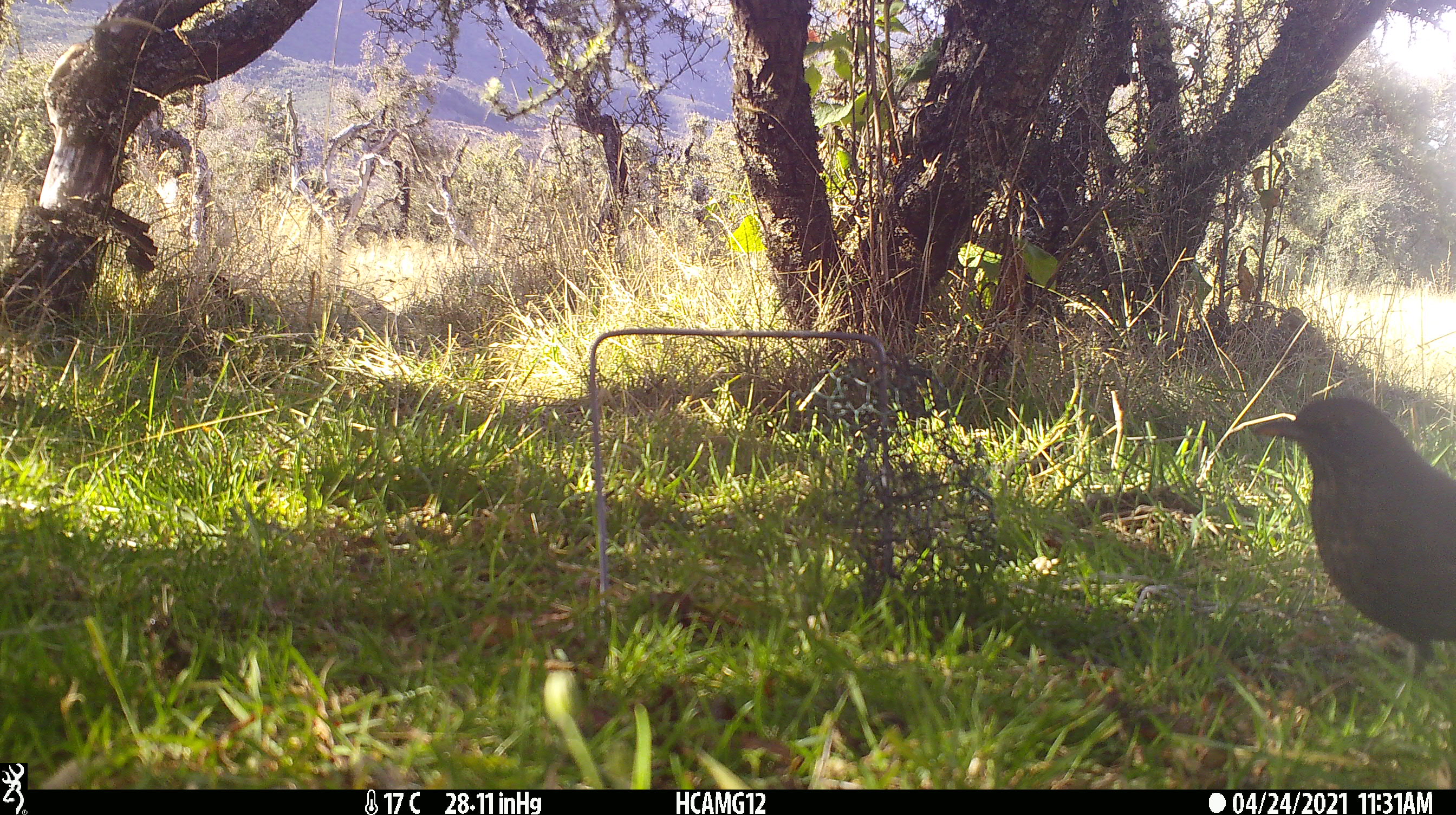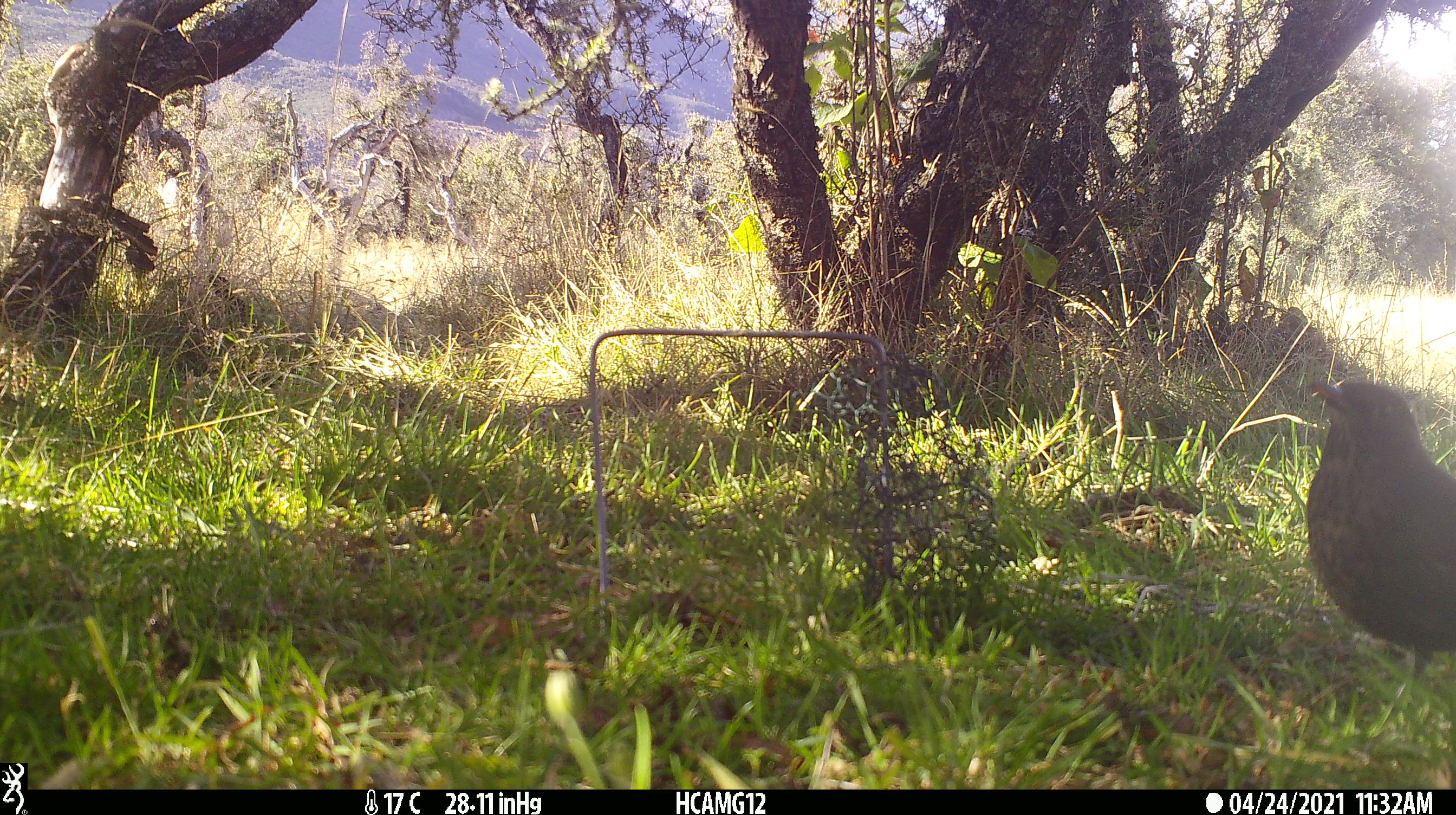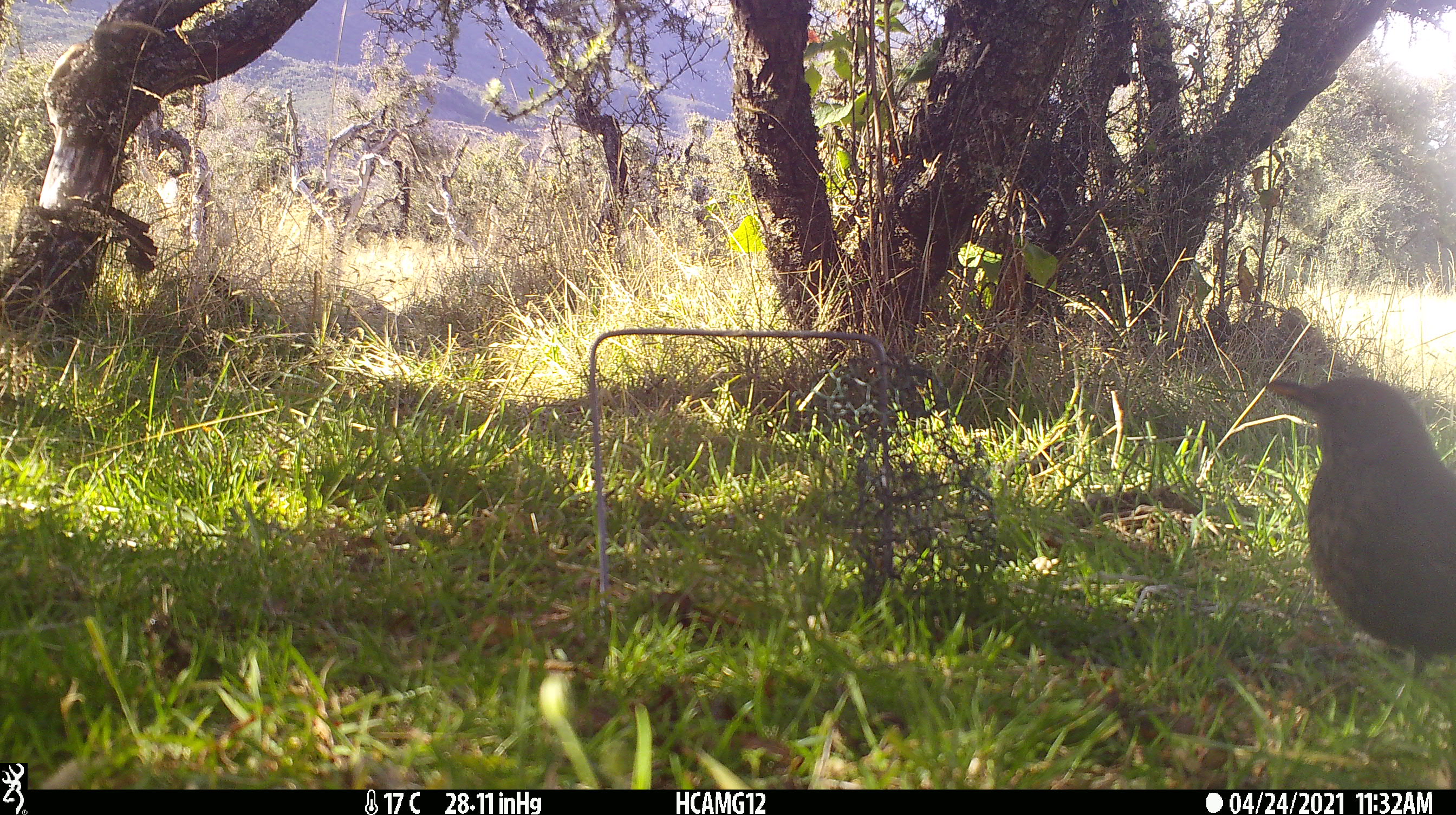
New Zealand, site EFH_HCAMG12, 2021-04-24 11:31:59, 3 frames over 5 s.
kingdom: Animalia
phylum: Chordata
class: Aves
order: Passeriformes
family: Turdidae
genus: Turdus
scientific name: Turdus merula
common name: eurasian blackbird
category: blackbird